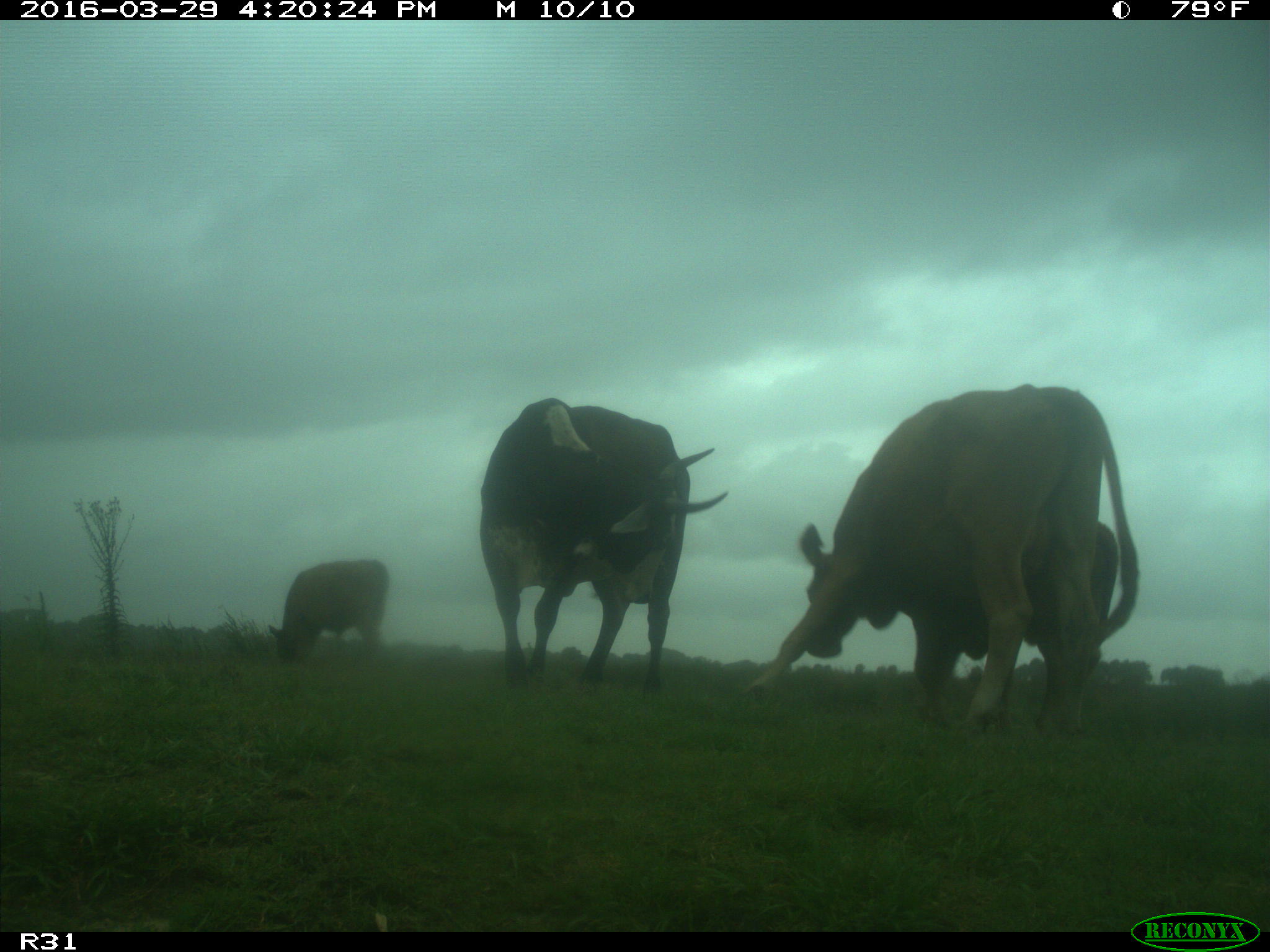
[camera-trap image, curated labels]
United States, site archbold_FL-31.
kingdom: Animalia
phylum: Chordata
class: Mammalia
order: Artiodactyla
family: Bovidae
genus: Bos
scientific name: Bos taurus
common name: domestic cow